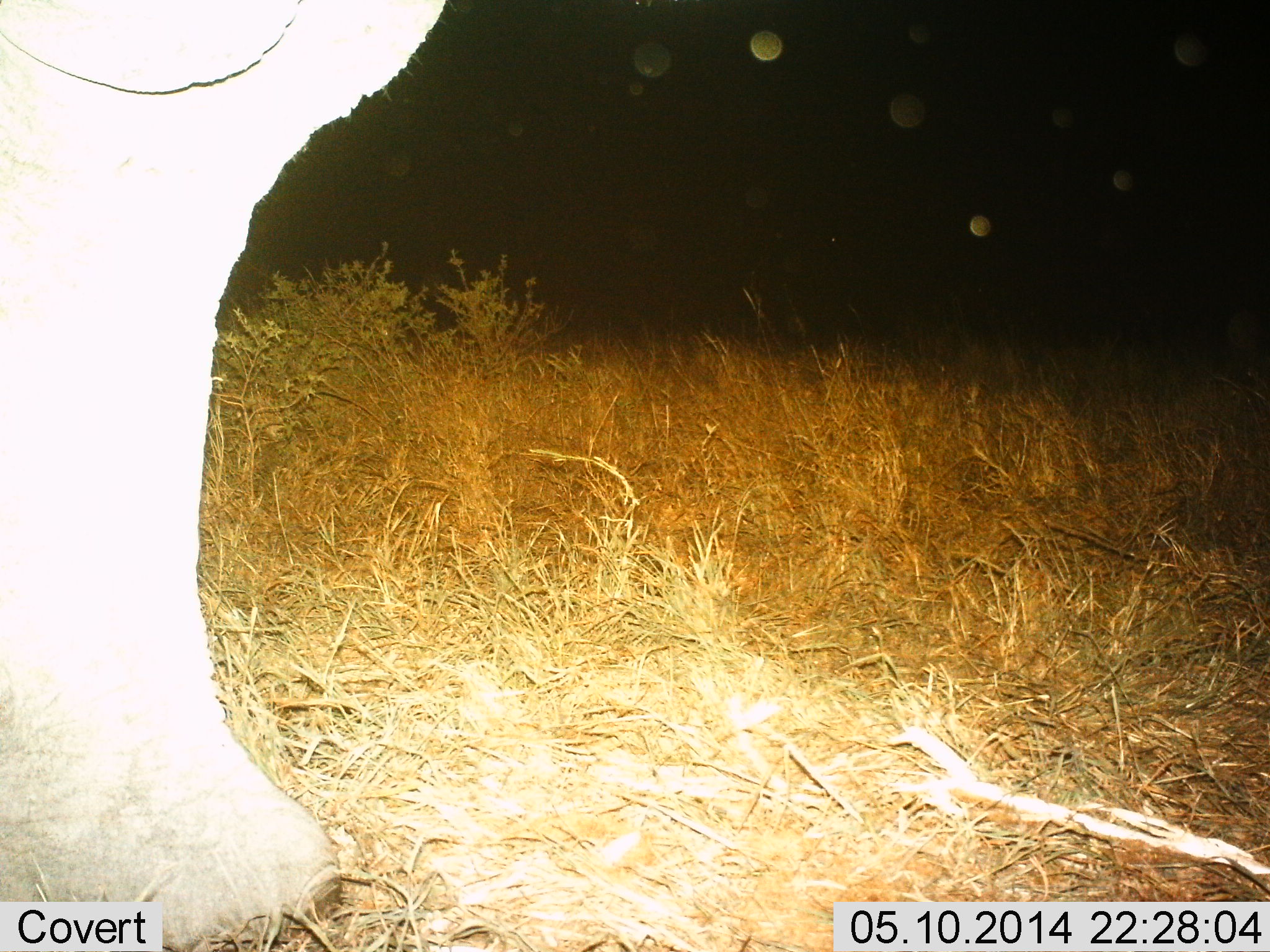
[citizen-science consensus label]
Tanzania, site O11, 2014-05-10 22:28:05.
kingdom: Animalia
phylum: Chordata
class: Mammalia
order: Proboscidea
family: Elephantidae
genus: Loxodonta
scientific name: Loxodonta africana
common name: african bush elephant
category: elephant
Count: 1.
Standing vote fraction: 80%.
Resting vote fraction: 0%.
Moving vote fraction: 20%.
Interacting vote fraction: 0%.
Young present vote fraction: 0%.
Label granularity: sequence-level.